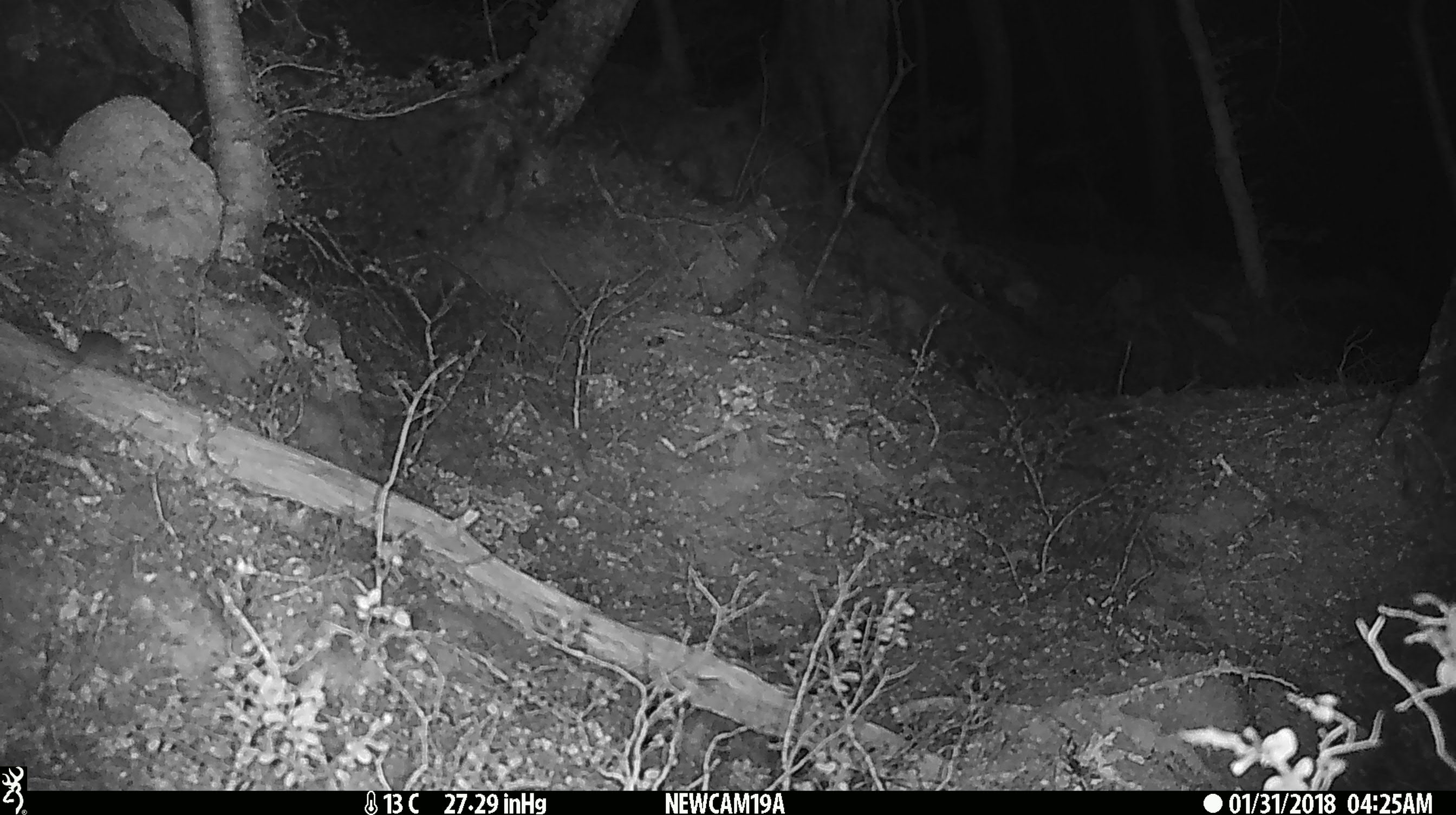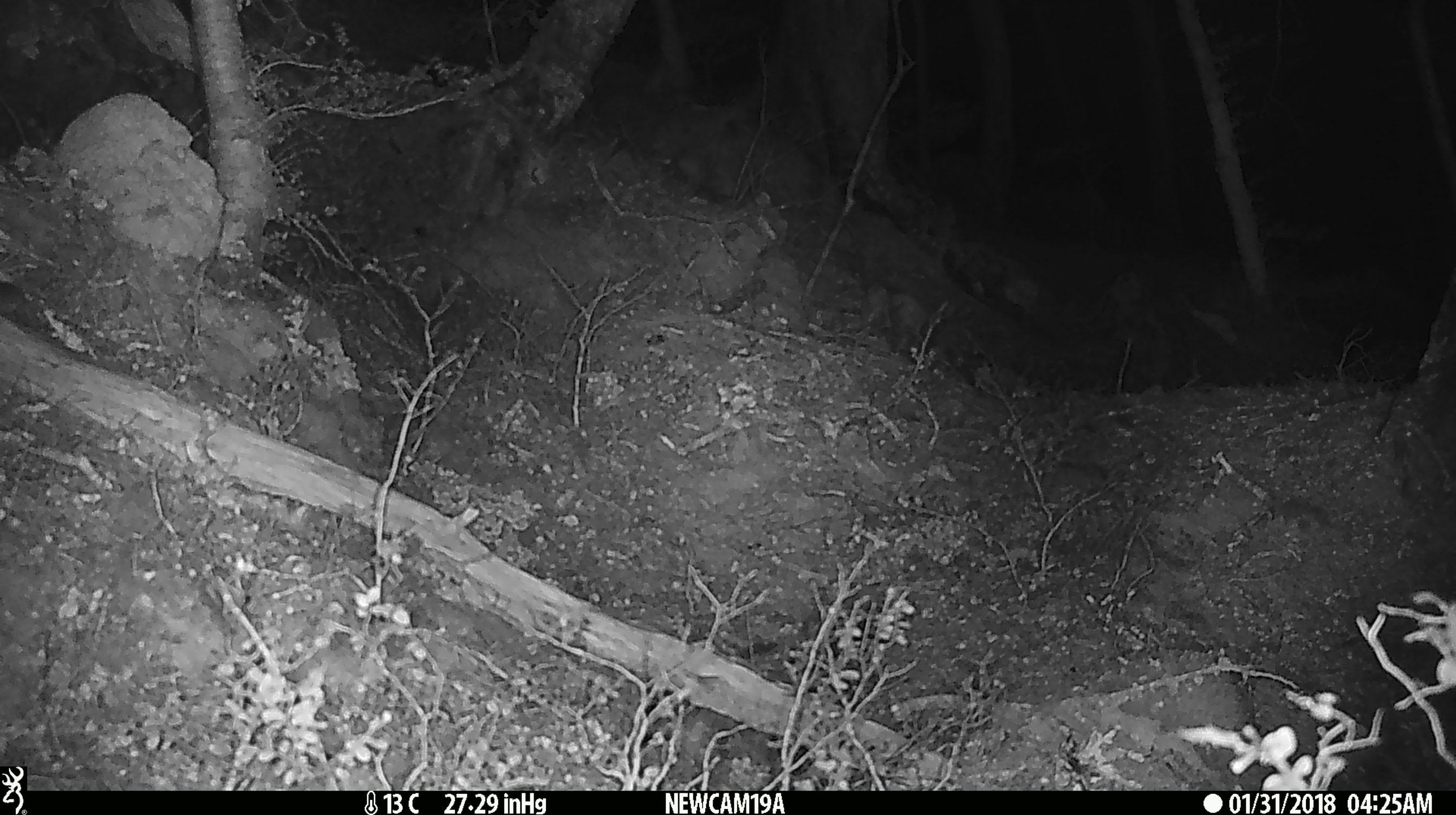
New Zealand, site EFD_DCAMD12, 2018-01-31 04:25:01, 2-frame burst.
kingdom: Animalia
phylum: Chordata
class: Mammalia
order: Rodentia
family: Muridae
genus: Mus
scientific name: Mus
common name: mouse